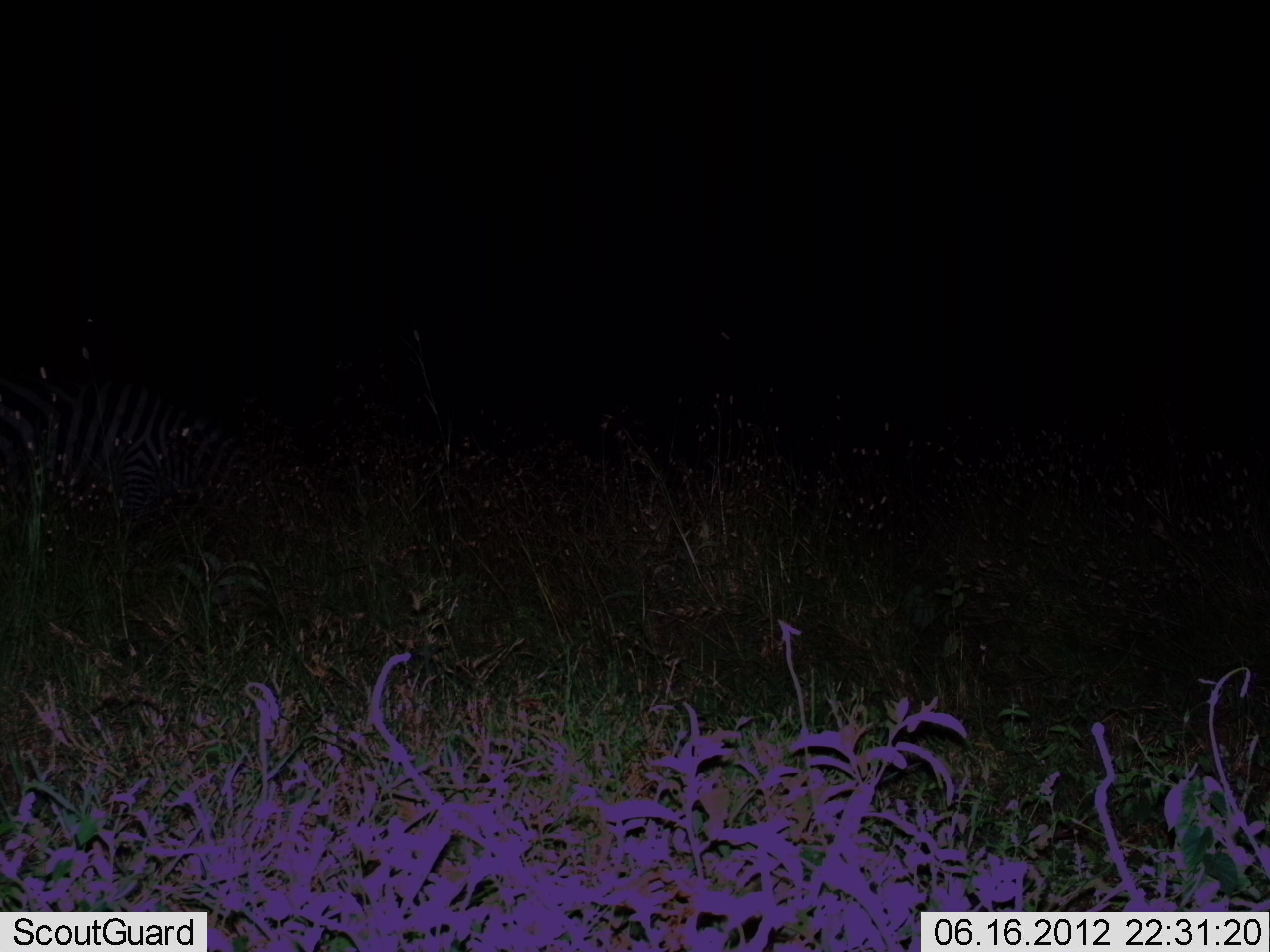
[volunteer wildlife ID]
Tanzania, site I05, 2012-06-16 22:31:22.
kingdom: Animalia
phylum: Chordata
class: Mammalia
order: Perissodactyla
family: Equidae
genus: Equus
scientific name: Equus quagga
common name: plains zebra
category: zebra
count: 1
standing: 60%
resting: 0%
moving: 0%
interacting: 0%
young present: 0%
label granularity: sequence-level